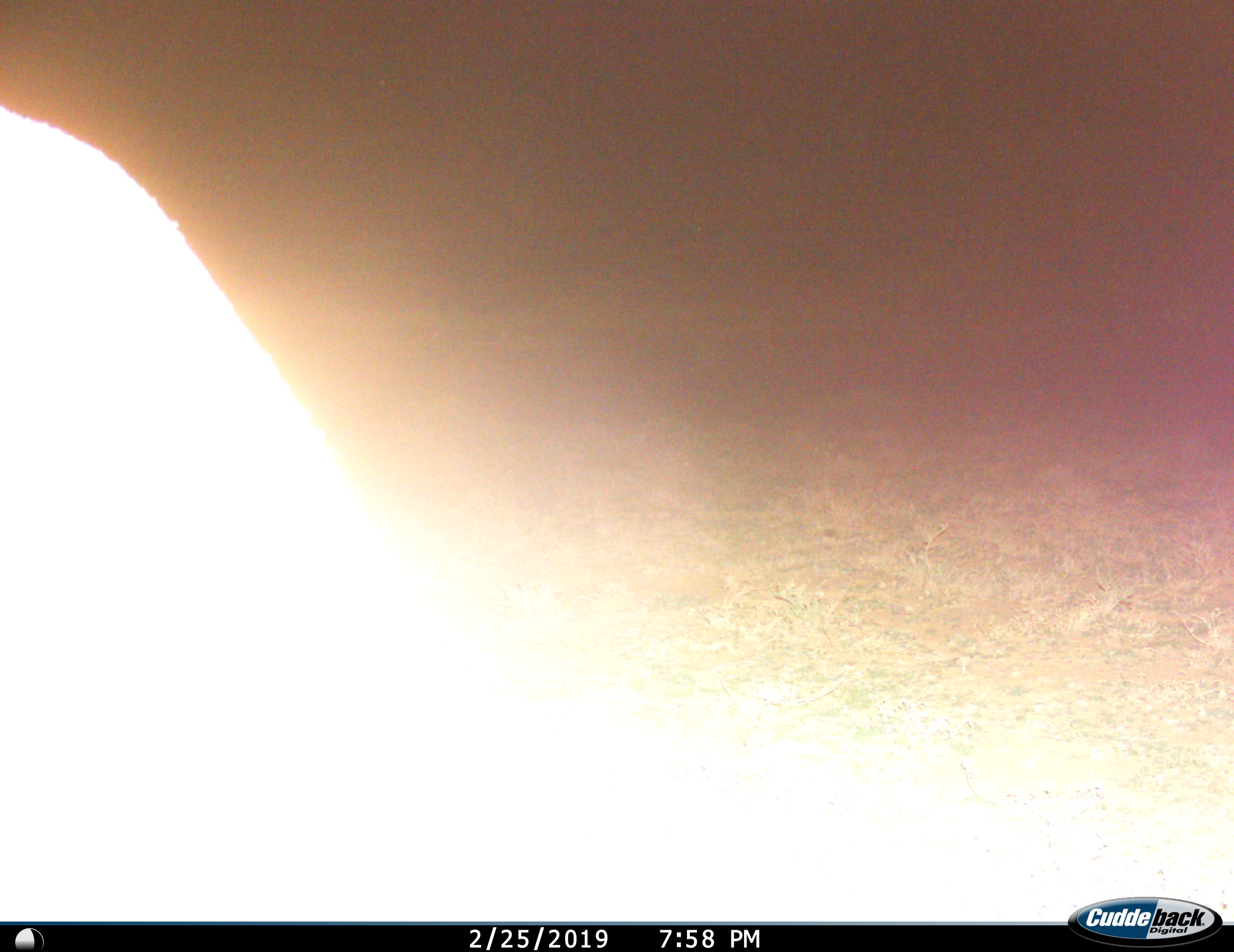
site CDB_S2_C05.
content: unidentified animal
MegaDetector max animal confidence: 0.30